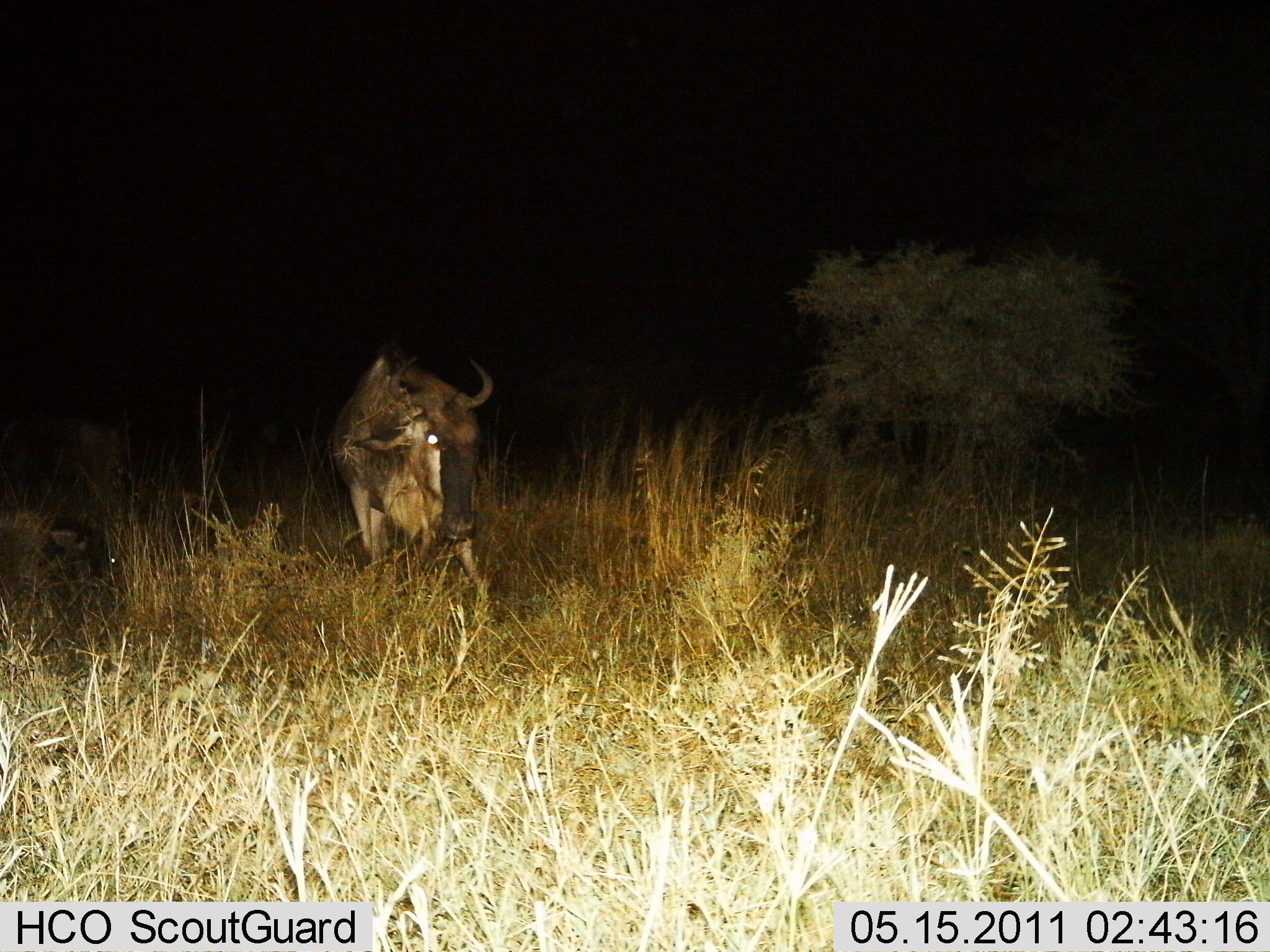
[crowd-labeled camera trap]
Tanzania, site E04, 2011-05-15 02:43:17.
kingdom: Animalia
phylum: Chordata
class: Mammalia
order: Artiodactyla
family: Bovidae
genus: Connochaetes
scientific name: Connochaetes taurinus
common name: blue wildebeest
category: wildebeest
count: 1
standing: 40%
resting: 10%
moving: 60%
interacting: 0%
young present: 0%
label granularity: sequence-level